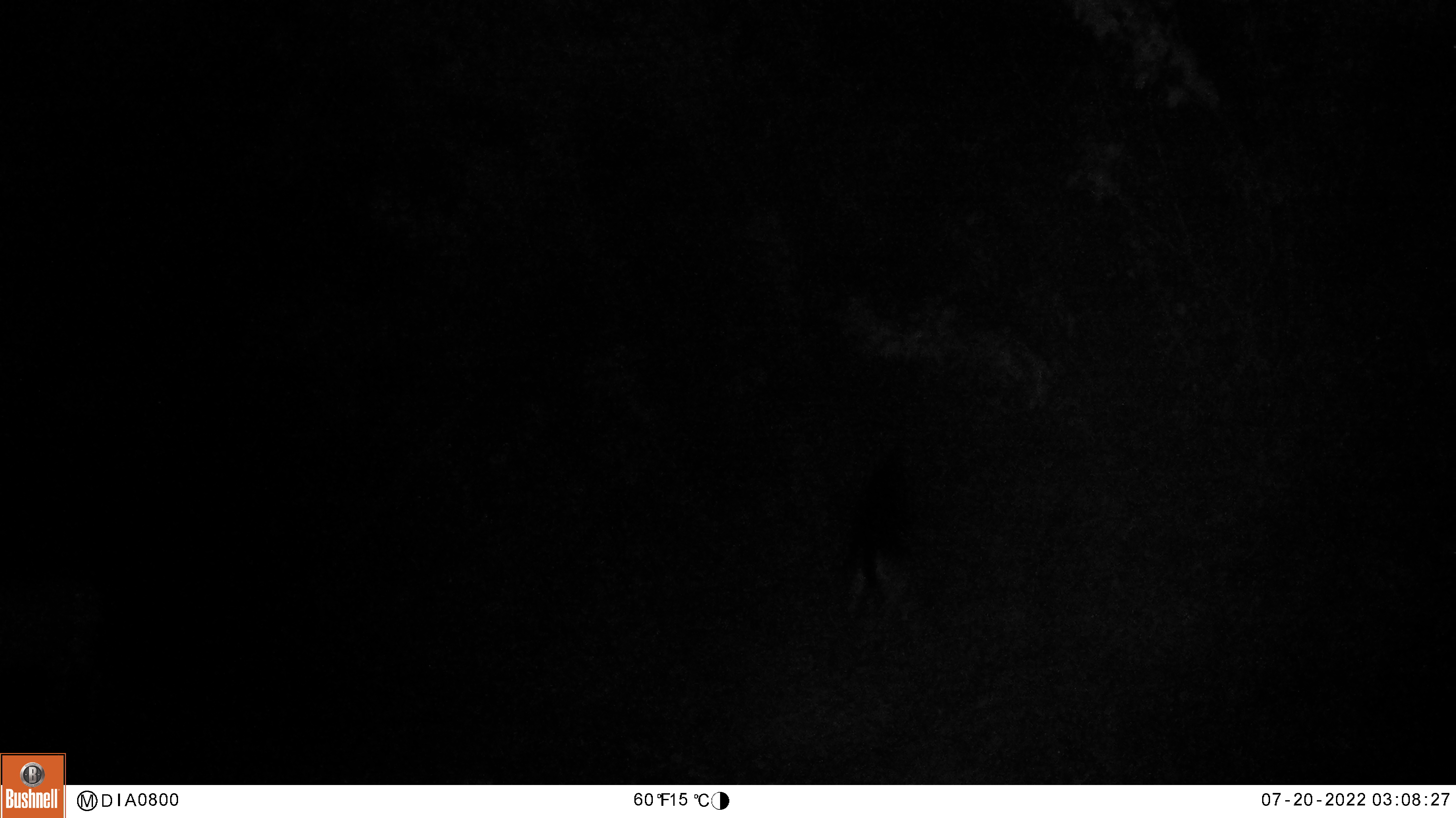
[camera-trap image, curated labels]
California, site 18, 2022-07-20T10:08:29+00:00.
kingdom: Animalia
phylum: Chordata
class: Mammalia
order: Artiodactyla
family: Cervidae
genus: Odocoileus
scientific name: Odocoileus hemionus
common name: mule deer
Mule deer (Odocoileus hemionus).